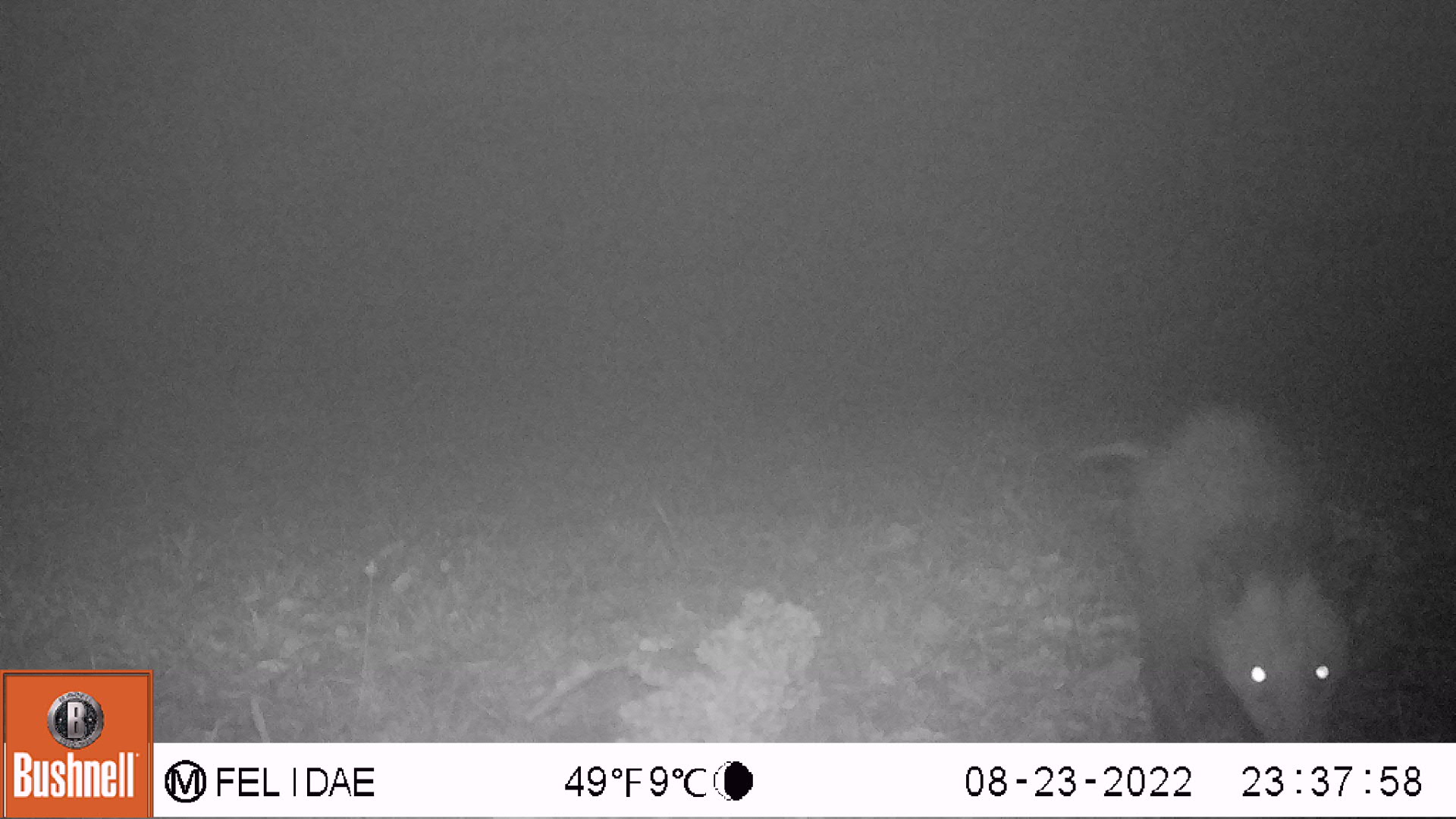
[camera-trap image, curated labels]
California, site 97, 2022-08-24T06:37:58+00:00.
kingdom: Animalia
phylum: Chordata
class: Mammalia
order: Didelphimorphia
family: Didelphidae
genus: Didelphis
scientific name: Didelphis virginiana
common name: virginia opossum